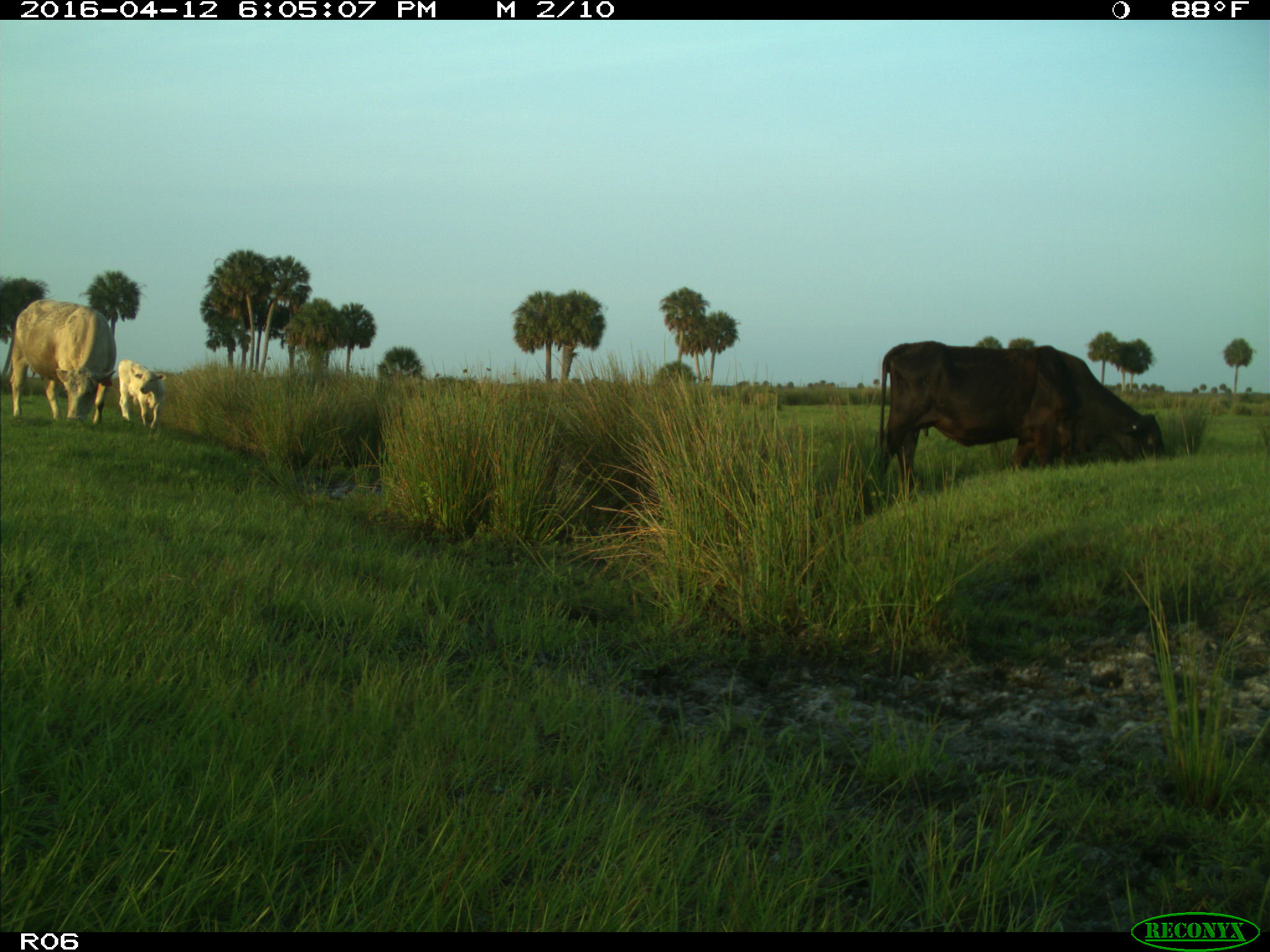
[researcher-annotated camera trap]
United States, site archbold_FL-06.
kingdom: Animalia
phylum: Chordata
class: Mammalia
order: Artiodactyla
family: Bovidae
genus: Bos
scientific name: Bos taurus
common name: domestic cow